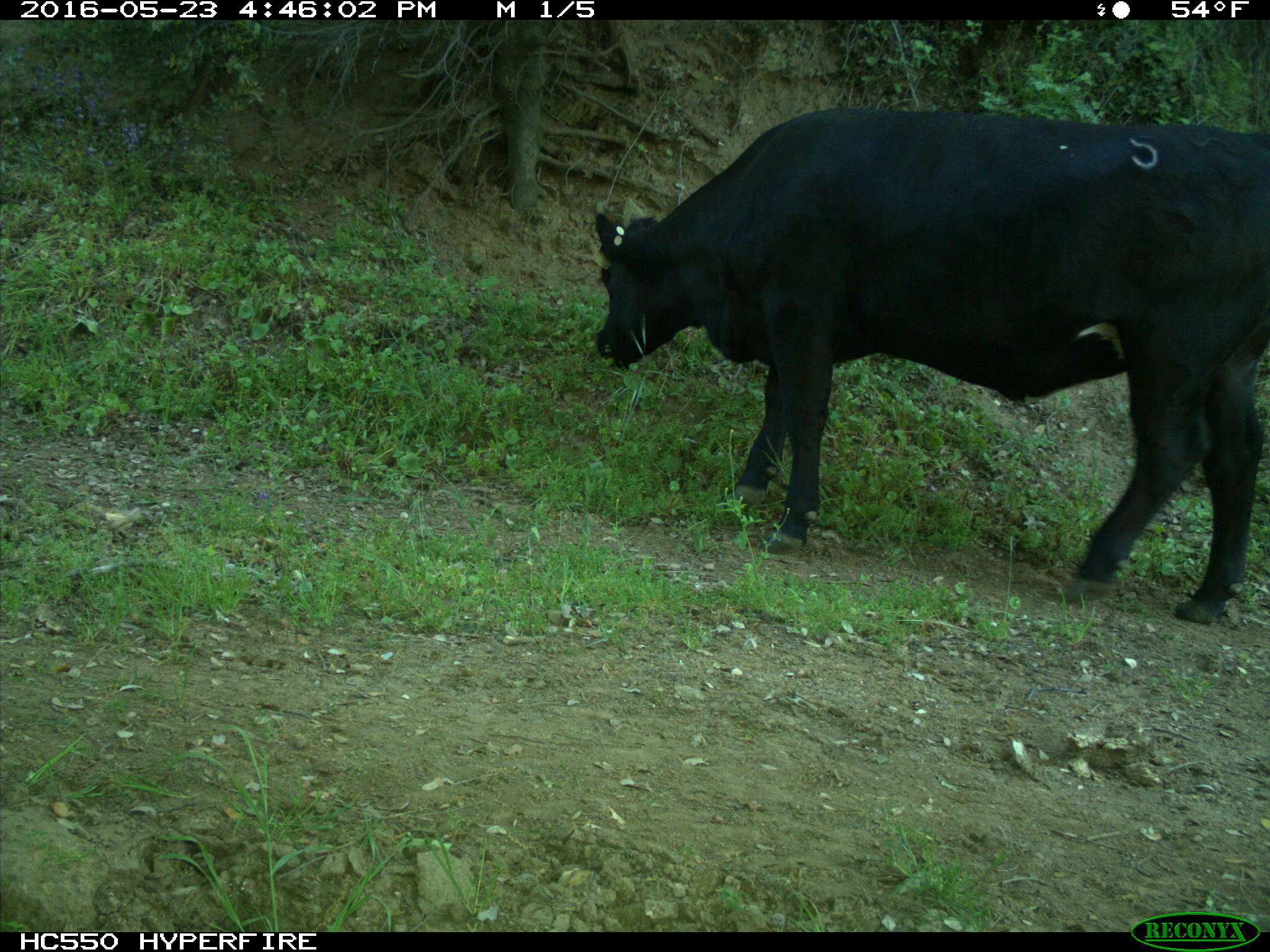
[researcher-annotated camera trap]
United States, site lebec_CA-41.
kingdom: Animalia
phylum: Chordata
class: Mammalia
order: Artiodactyla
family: Bovidae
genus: Bos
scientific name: Bos taurus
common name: domestic cow